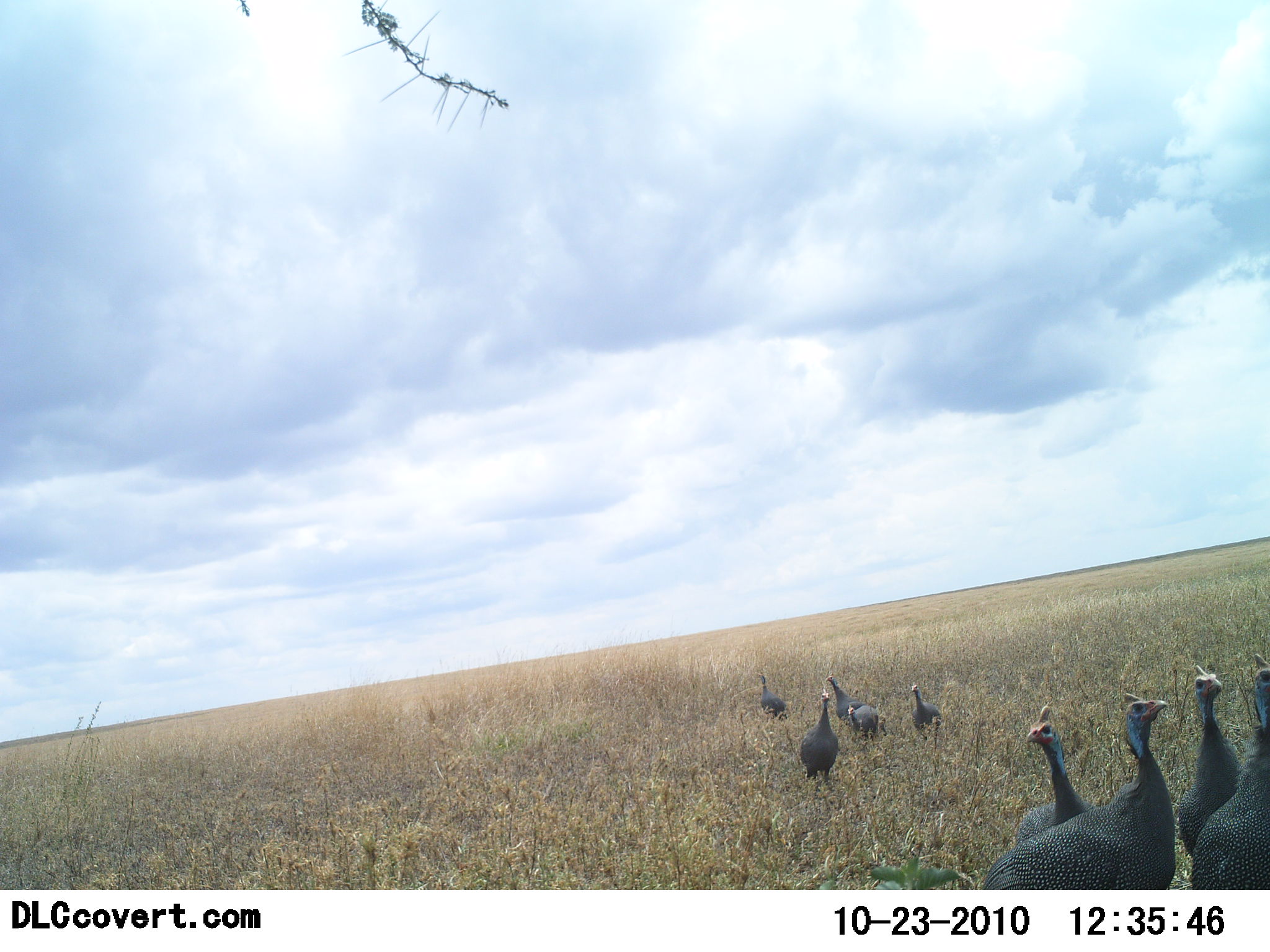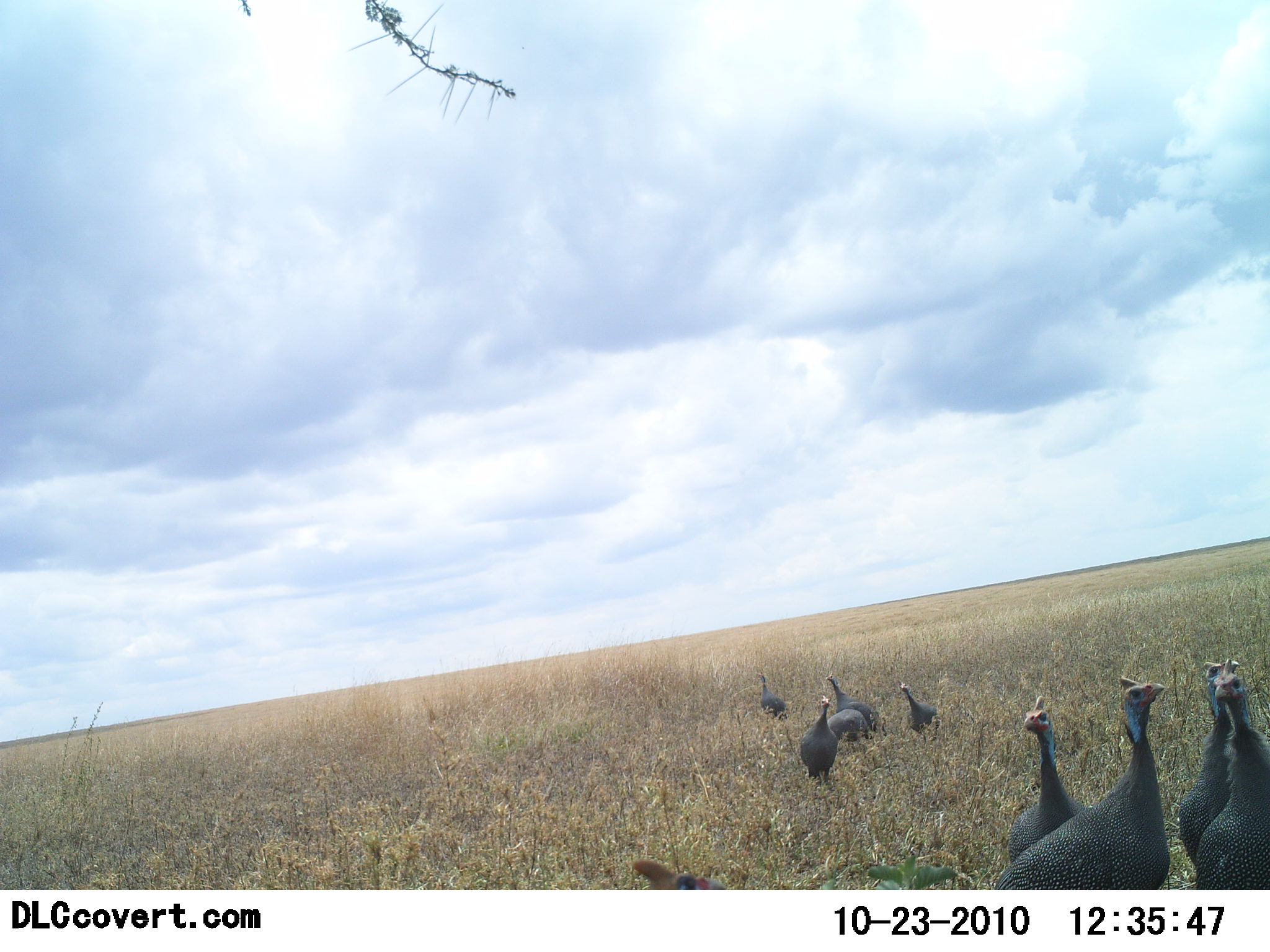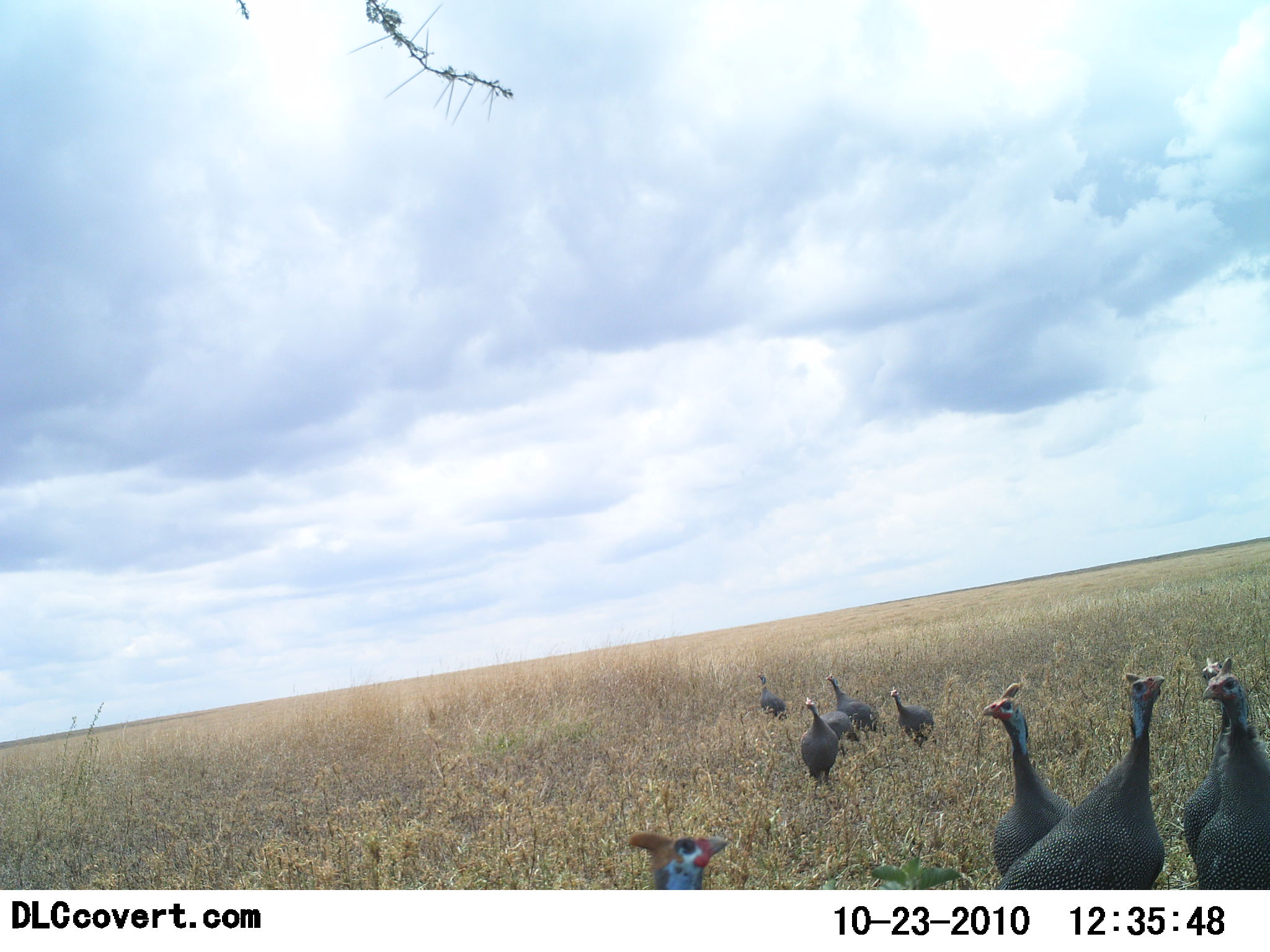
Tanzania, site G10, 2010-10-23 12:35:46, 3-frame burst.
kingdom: Animalia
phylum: Chordata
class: Aves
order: Galliformes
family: Numididae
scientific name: Numididae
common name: guinea fowl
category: guineafowl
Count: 10.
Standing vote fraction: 75%.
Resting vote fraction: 0%.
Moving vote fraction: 42%.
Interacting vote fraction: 17%.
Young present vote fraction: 0%.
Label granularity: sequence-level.